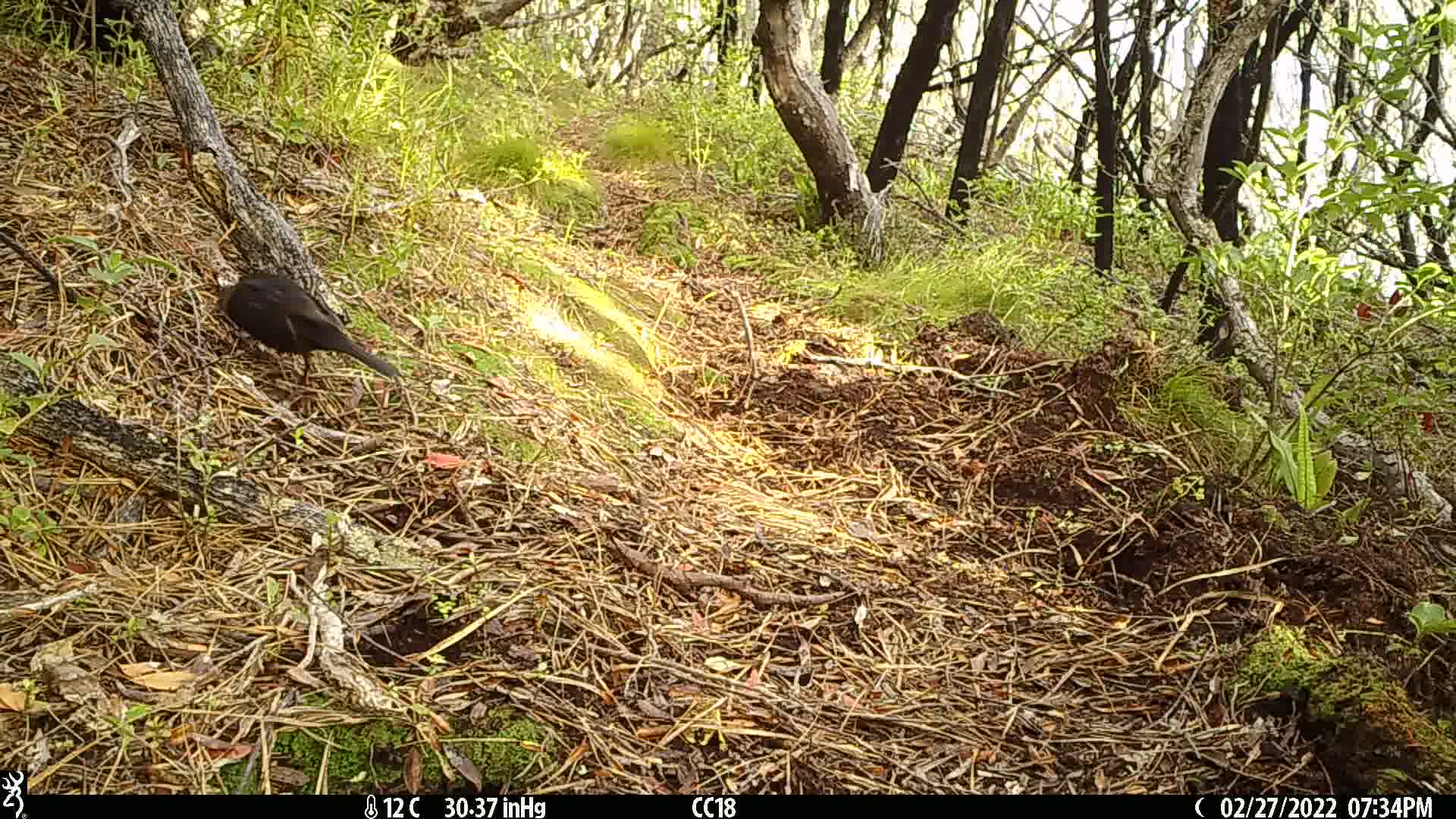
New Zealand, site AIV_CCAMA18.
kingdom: Animalia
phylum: Chordata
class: Aves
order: Passeriformes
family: Turdidae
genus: Turdus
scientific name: Turdus merula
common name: eurasian blackbird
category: blackbird